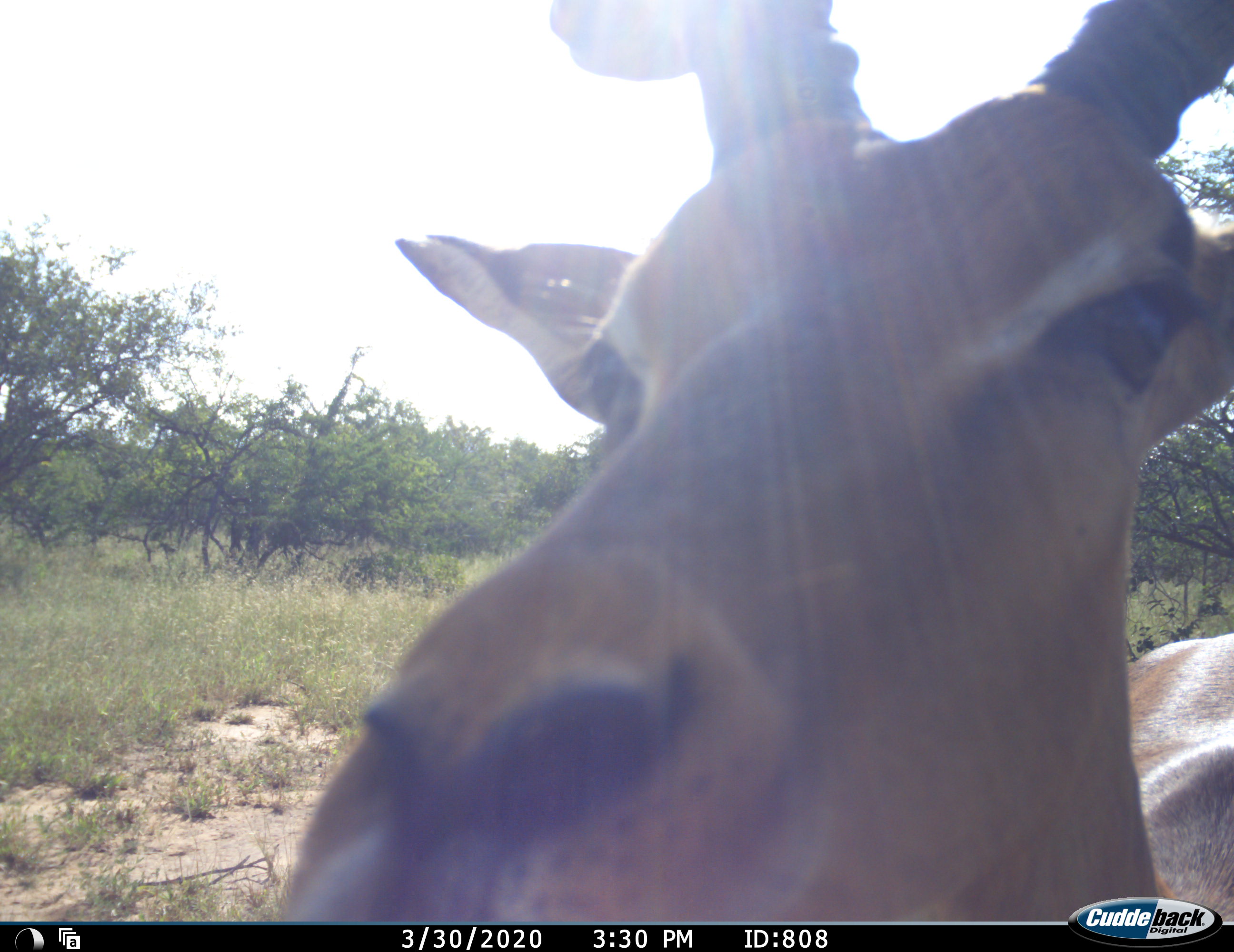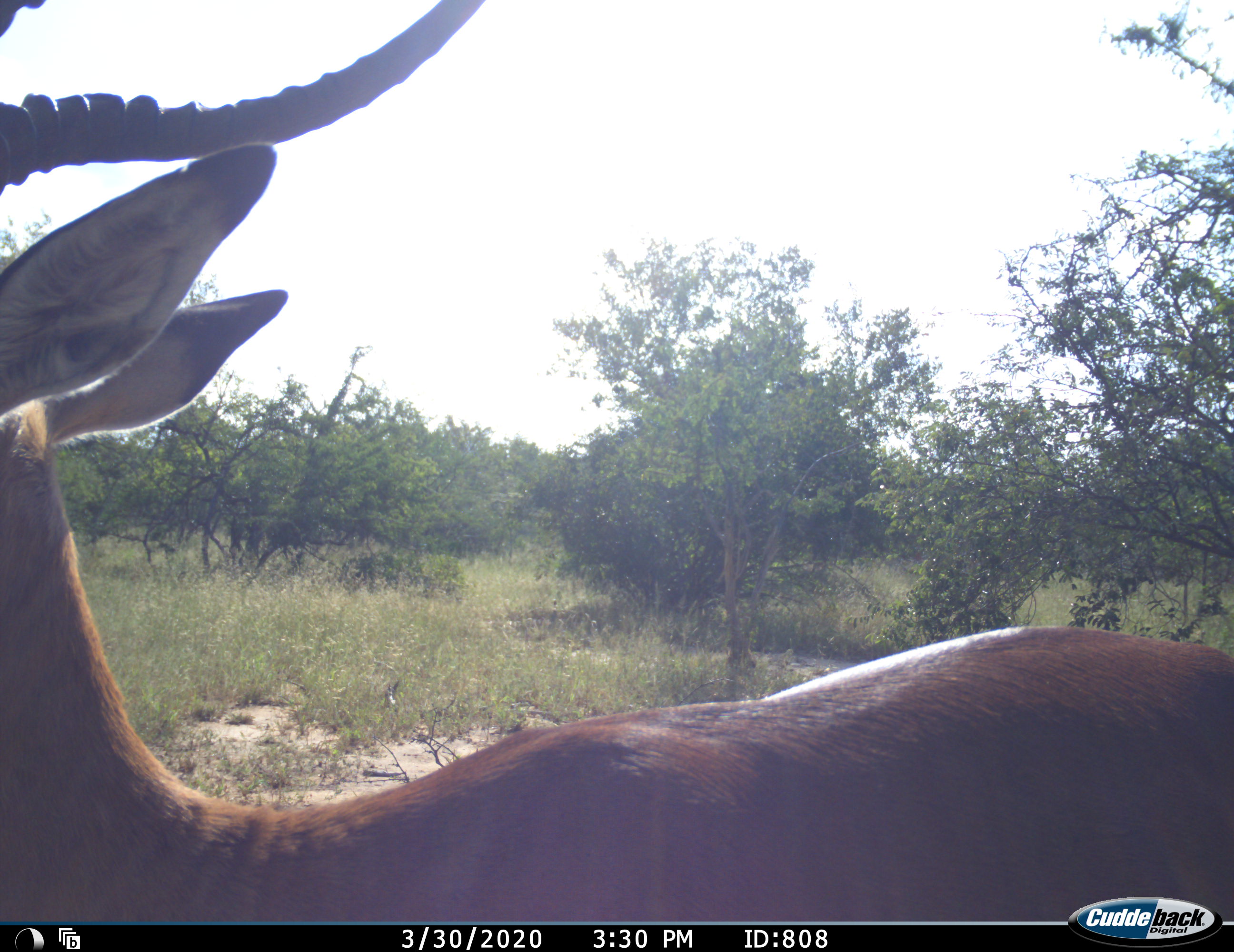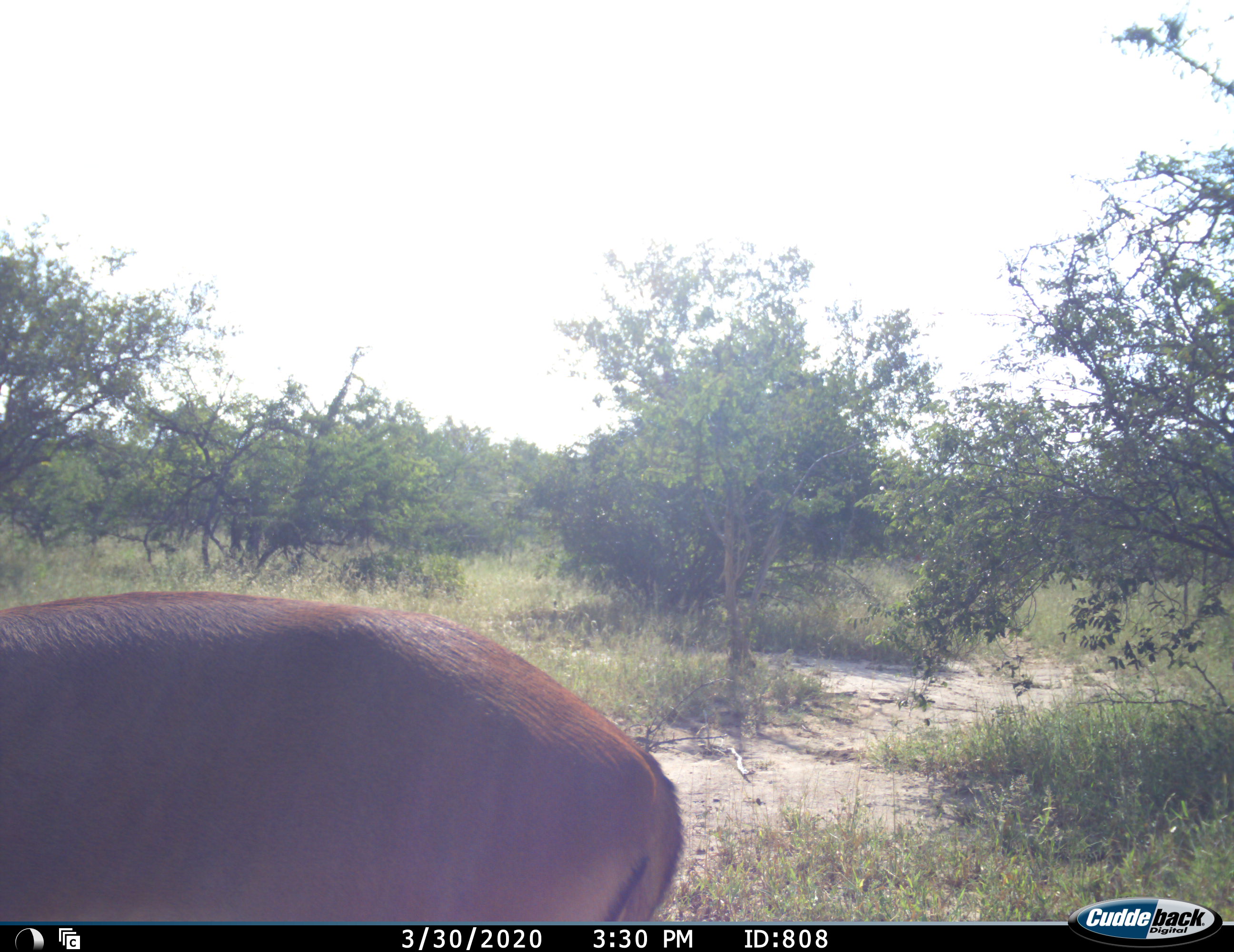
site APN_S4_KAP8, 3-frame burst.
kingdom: Animalia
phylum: Chordata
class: Mammalia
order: Artiodactyla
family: Bovidae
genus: Aepyceros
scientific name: Aepyceros melampus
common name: impala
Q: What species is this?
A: Impala (Aepyceros melampus).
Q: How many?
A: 1.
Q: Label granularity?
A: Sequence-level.